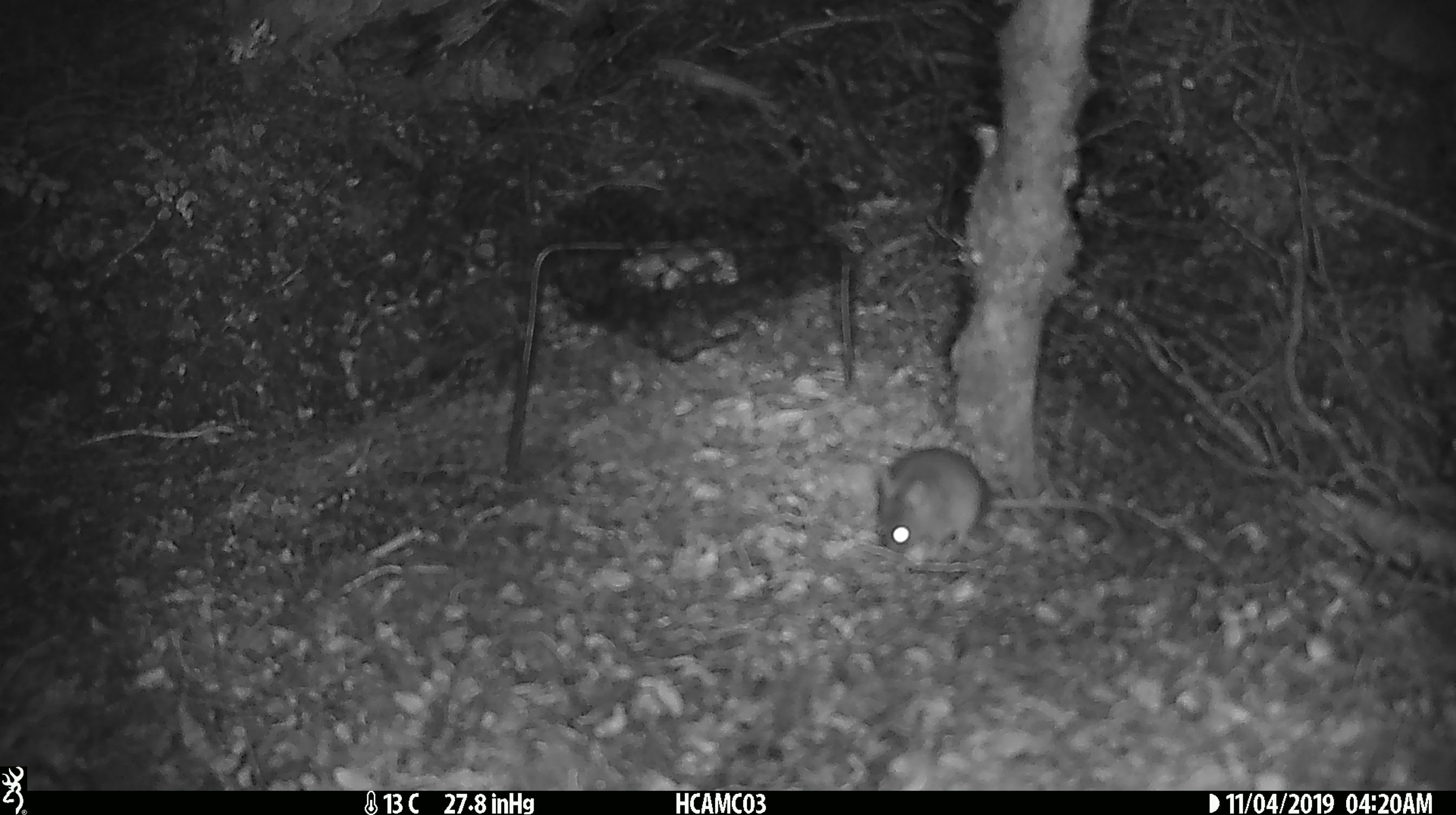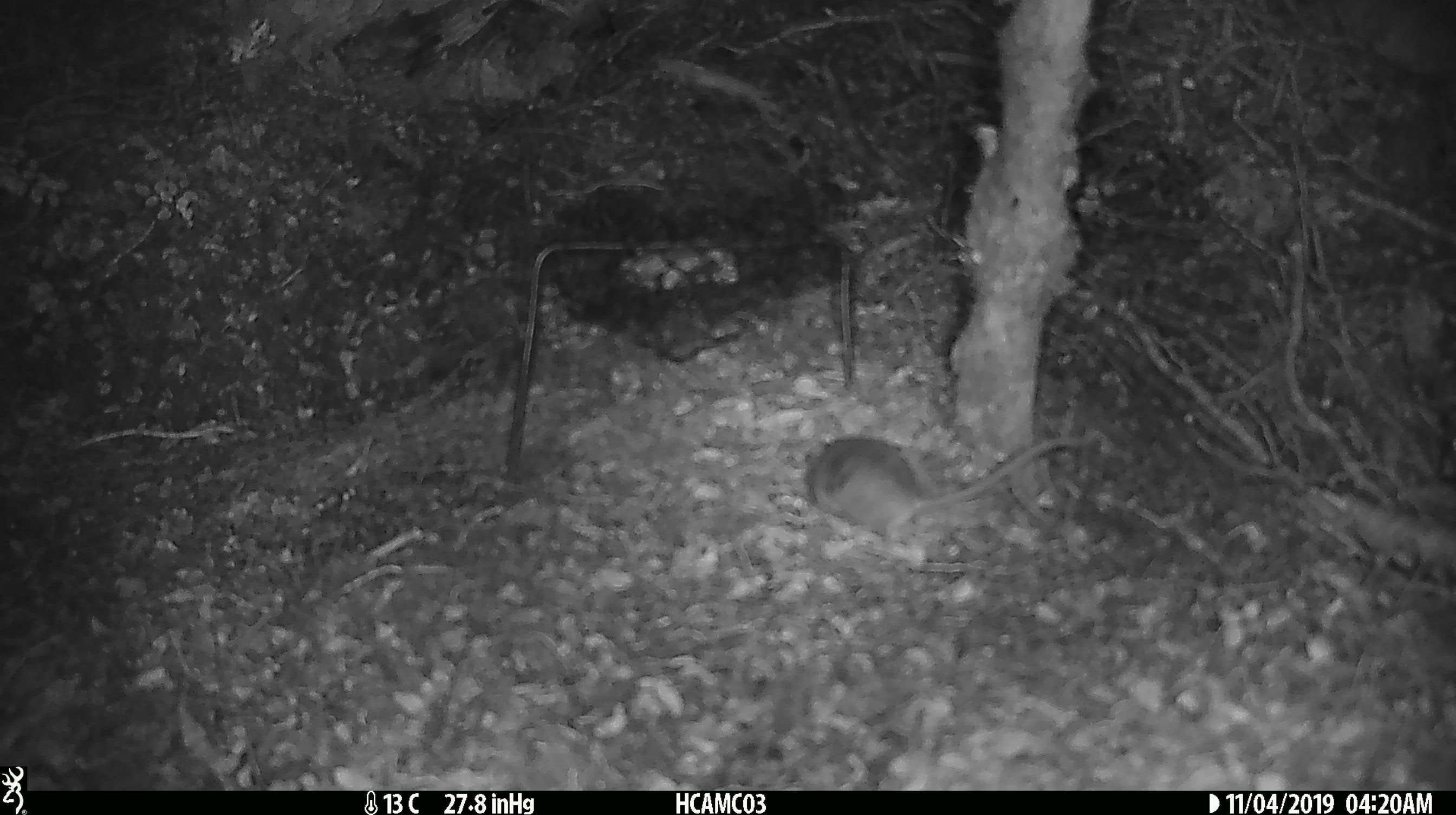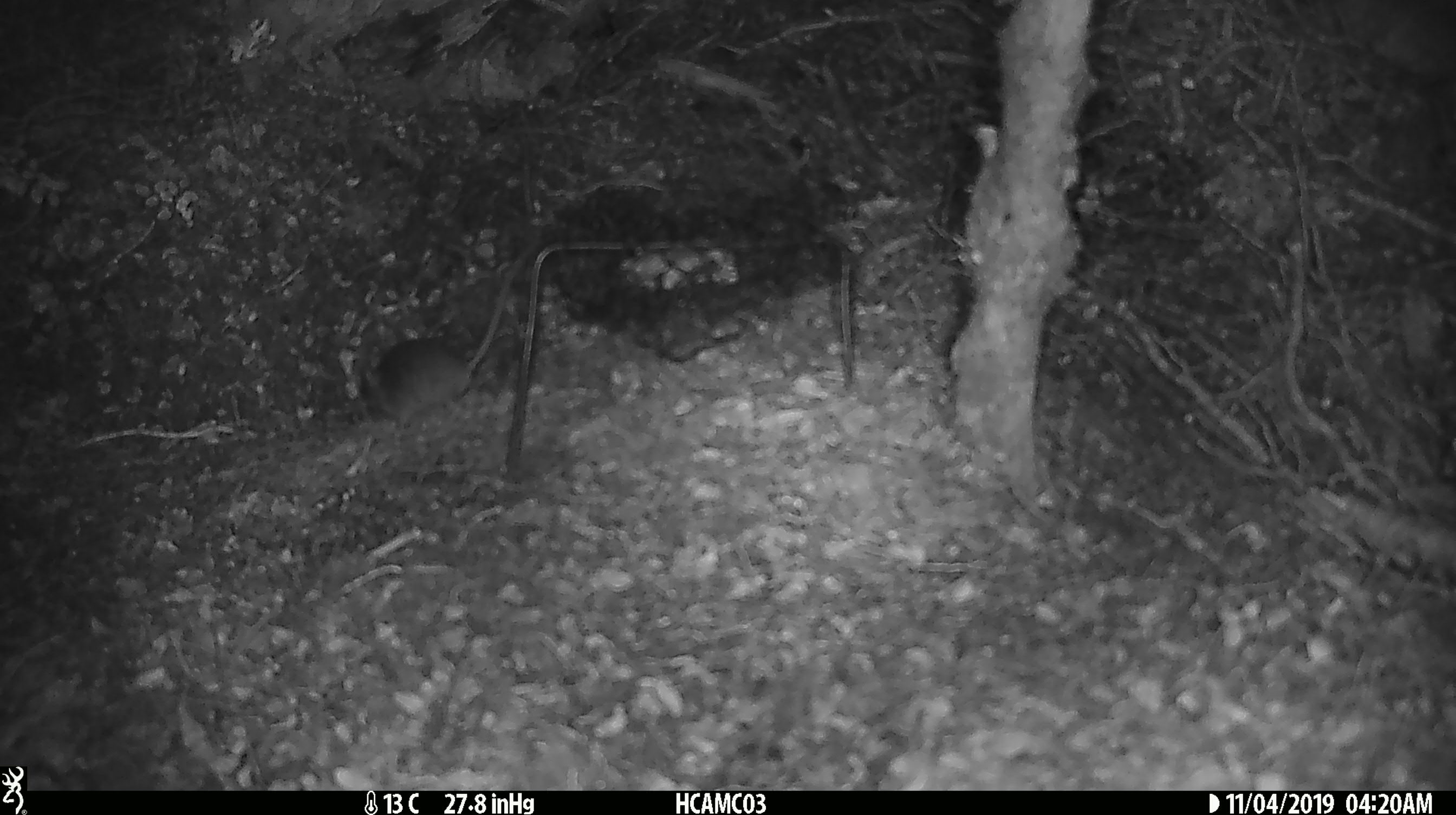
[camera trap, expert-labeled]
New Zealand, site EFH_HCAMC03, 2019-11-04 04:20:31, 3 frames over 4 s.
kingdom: Animalia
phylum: Chordata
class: Mammalia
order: Rodentia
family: Muridae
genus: Mus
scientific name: Mus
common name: mouse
Mouse (Mus).